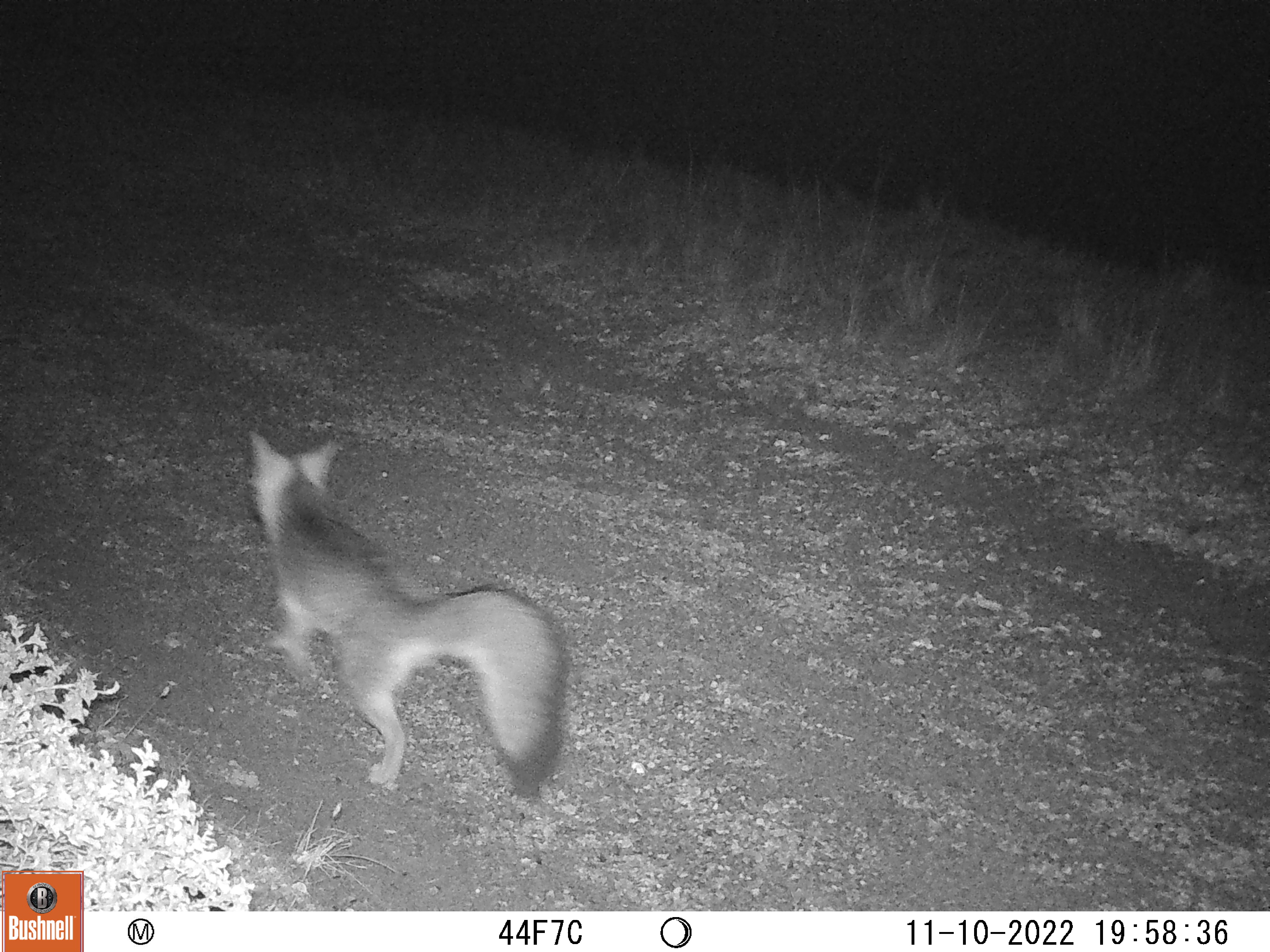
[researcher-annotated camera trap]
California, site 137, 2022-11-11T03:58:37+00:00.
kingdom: Animalia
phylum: Chordata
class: Mammalia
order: Carnivora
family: Canidae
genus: Urocyon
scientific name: Urocyon cinereoargenteus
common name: gray fox